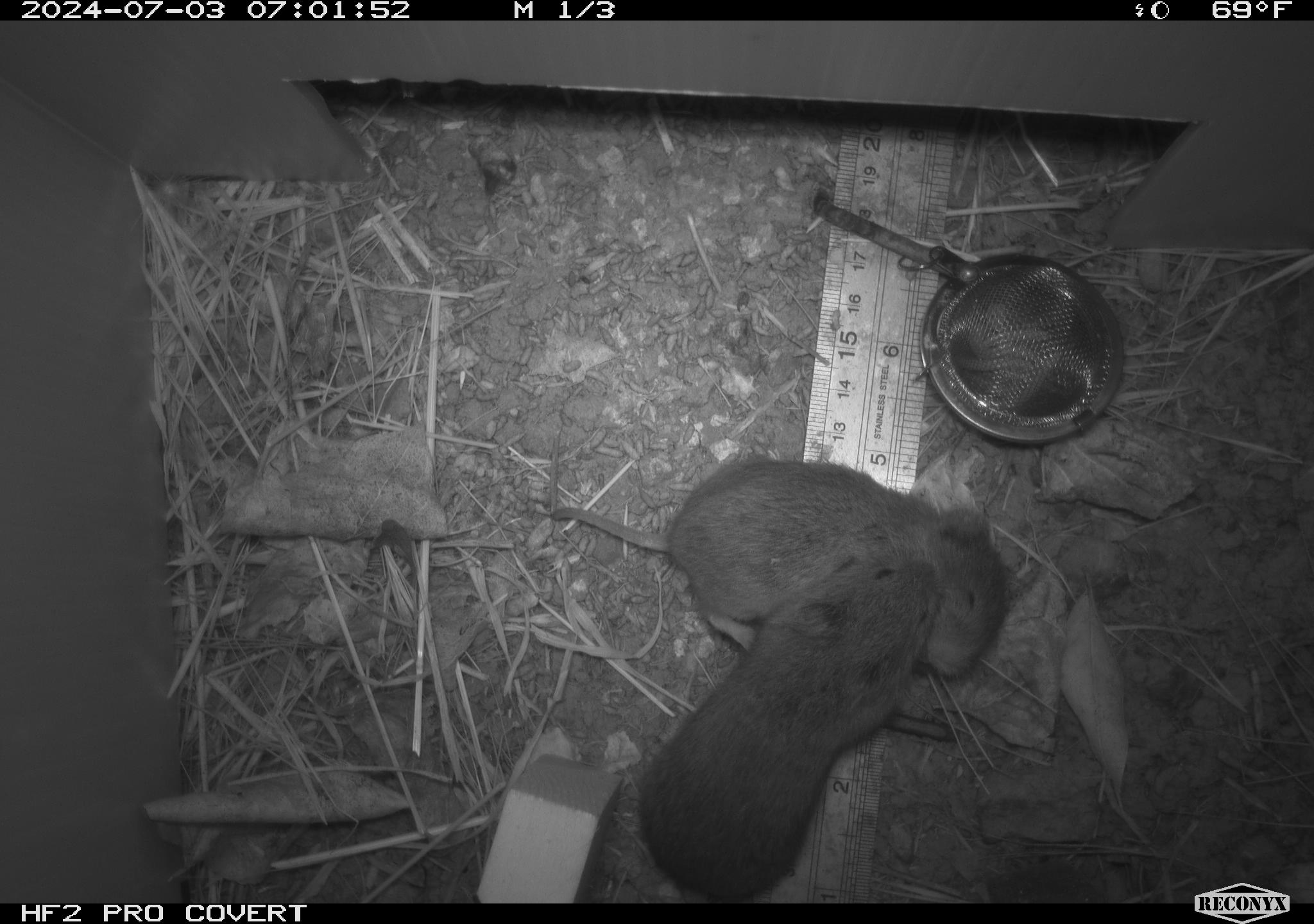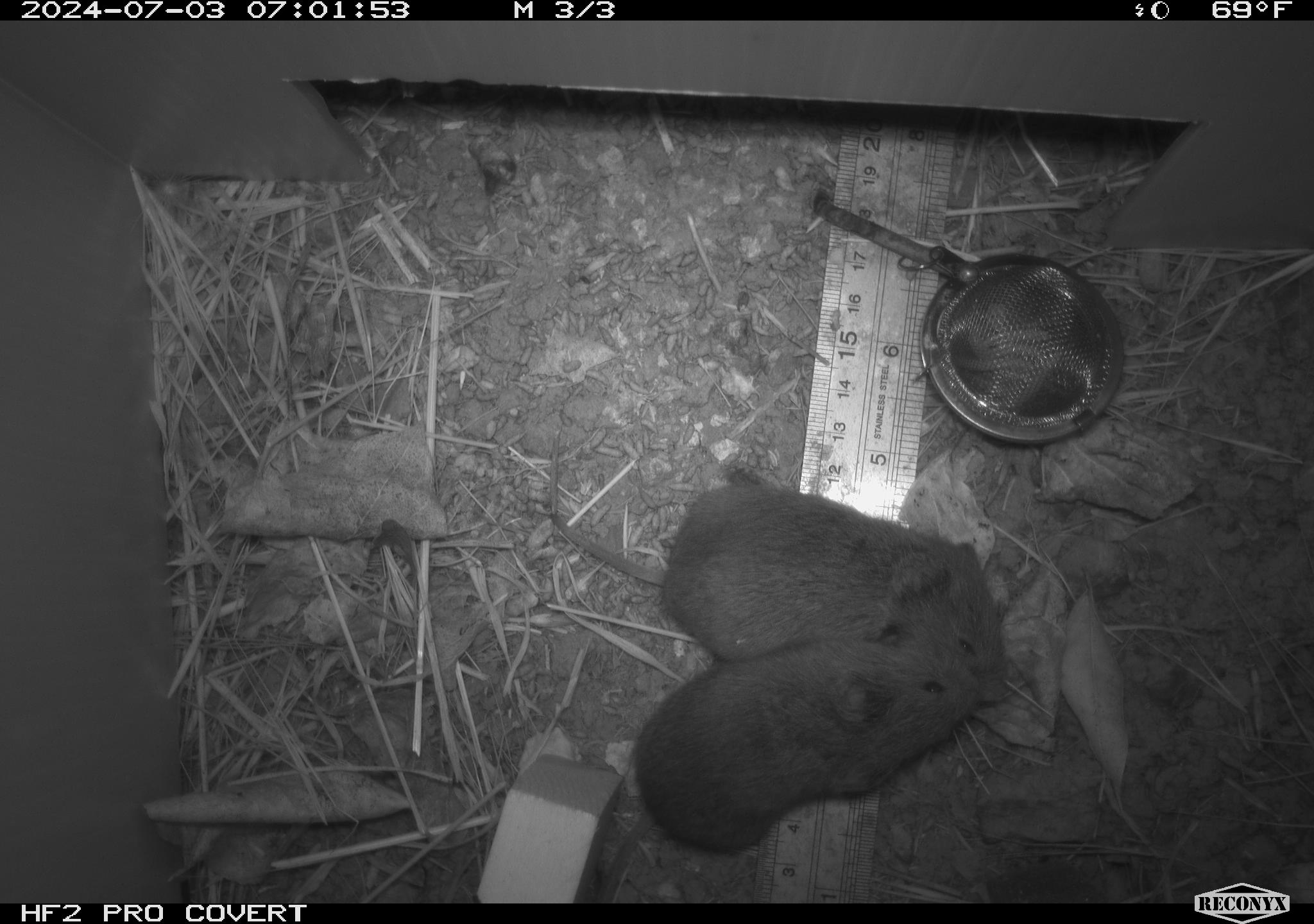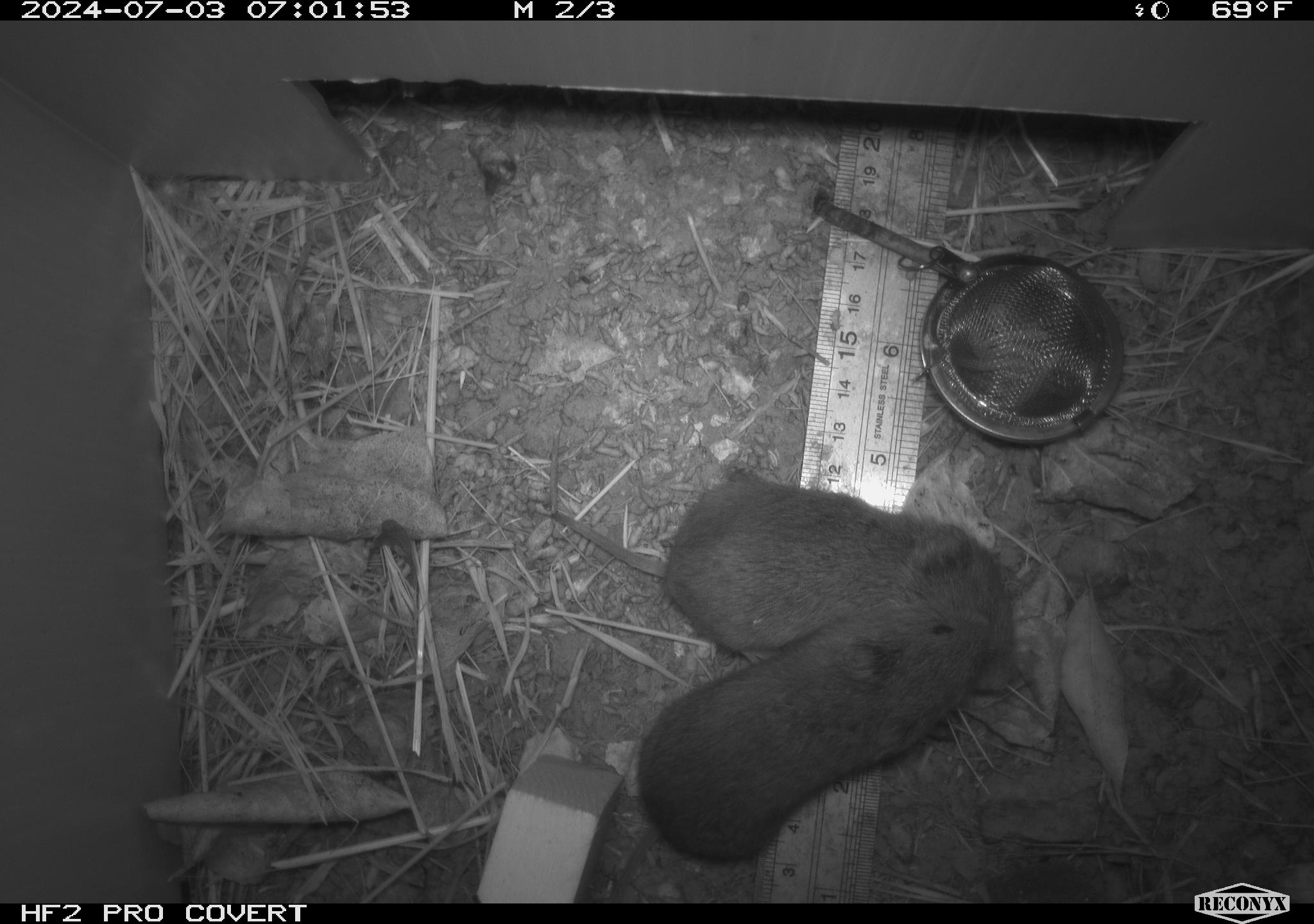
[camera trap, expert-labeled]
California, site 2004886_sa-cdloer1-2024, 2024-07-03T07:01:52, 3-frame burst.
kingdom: Animalia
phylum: Chordata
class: Mammalia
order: Rodentia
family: Cricetidae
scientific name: Arvicolinae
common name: voles, lemmings, and muskrats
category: arvicolinae subfamily